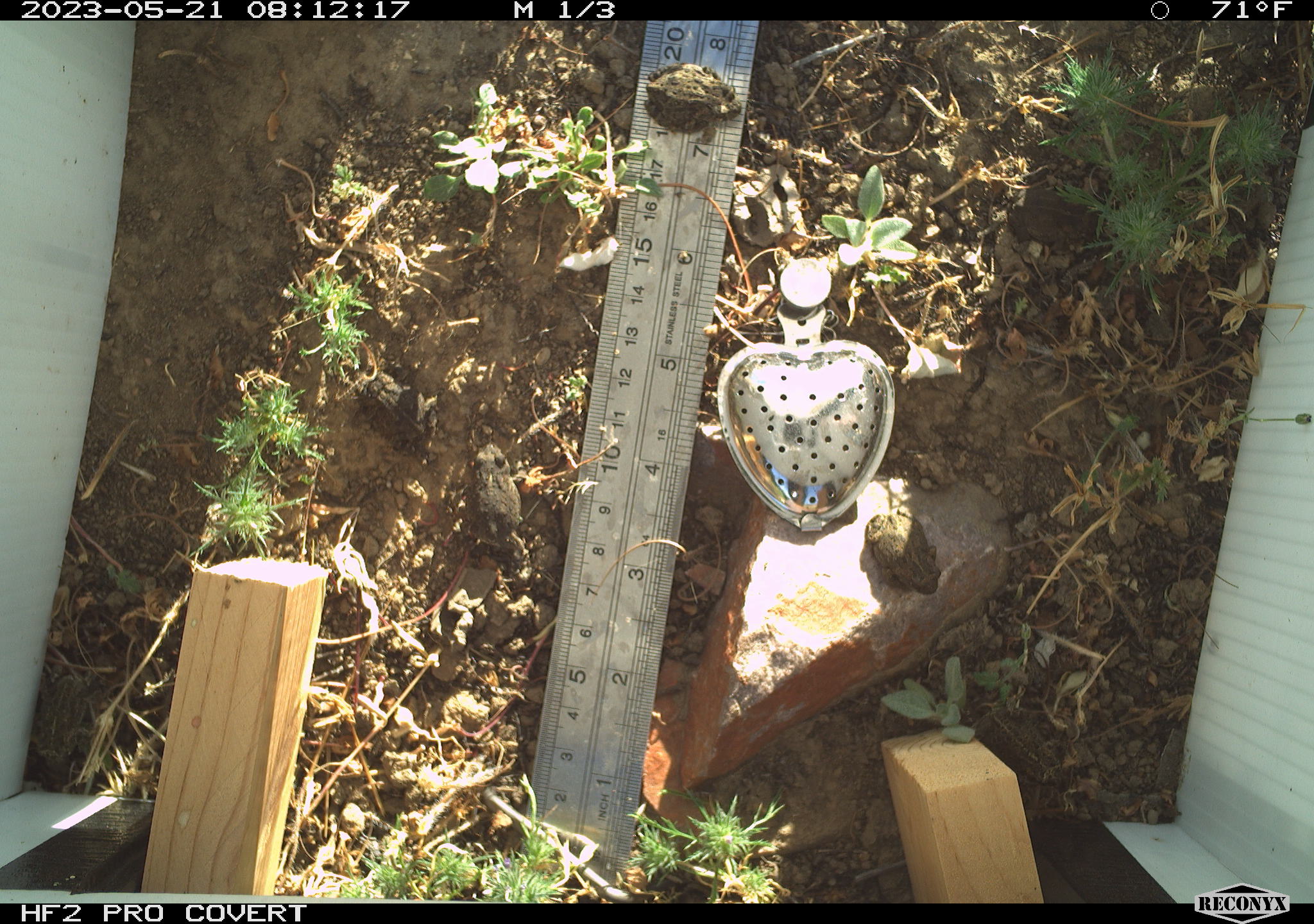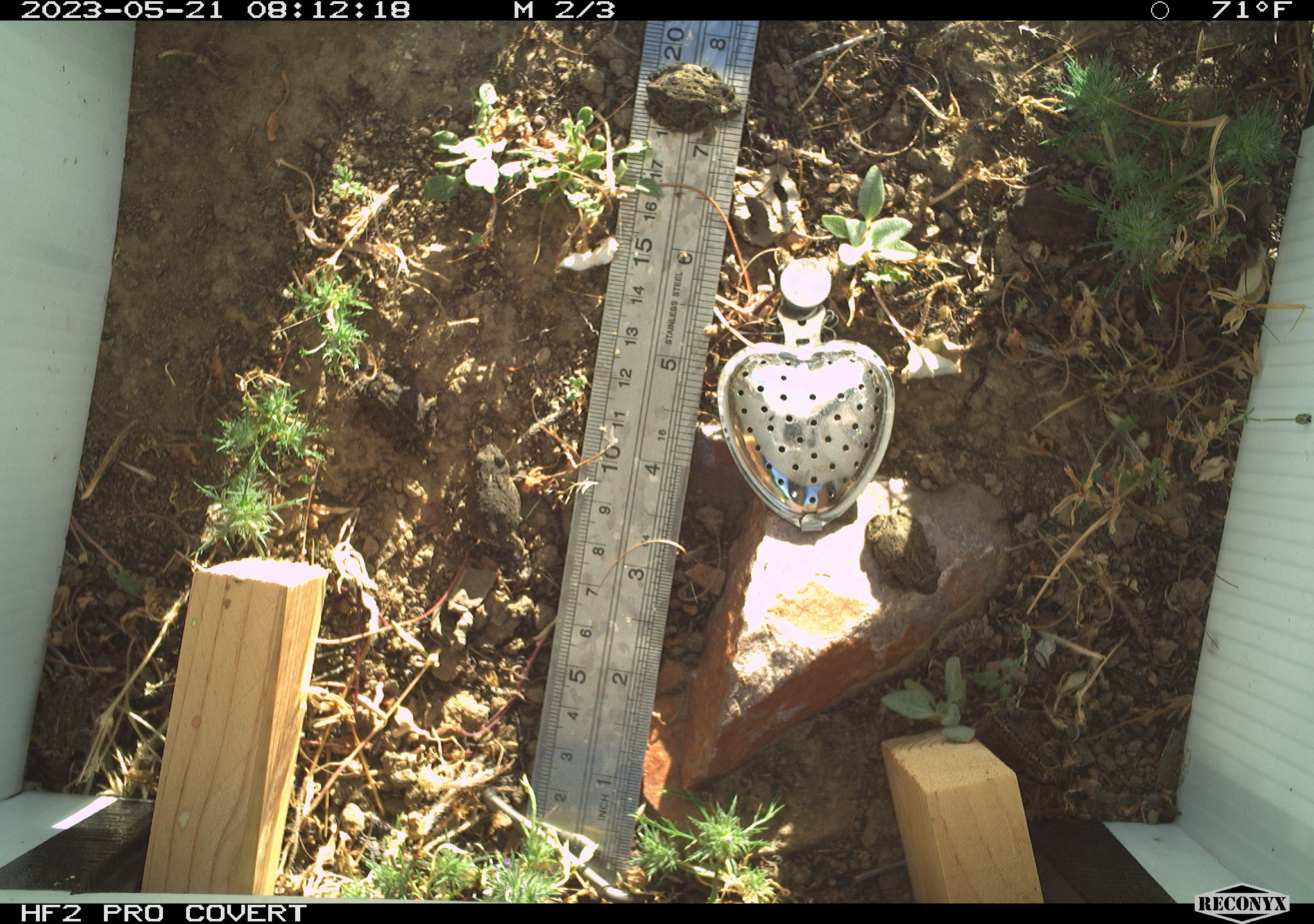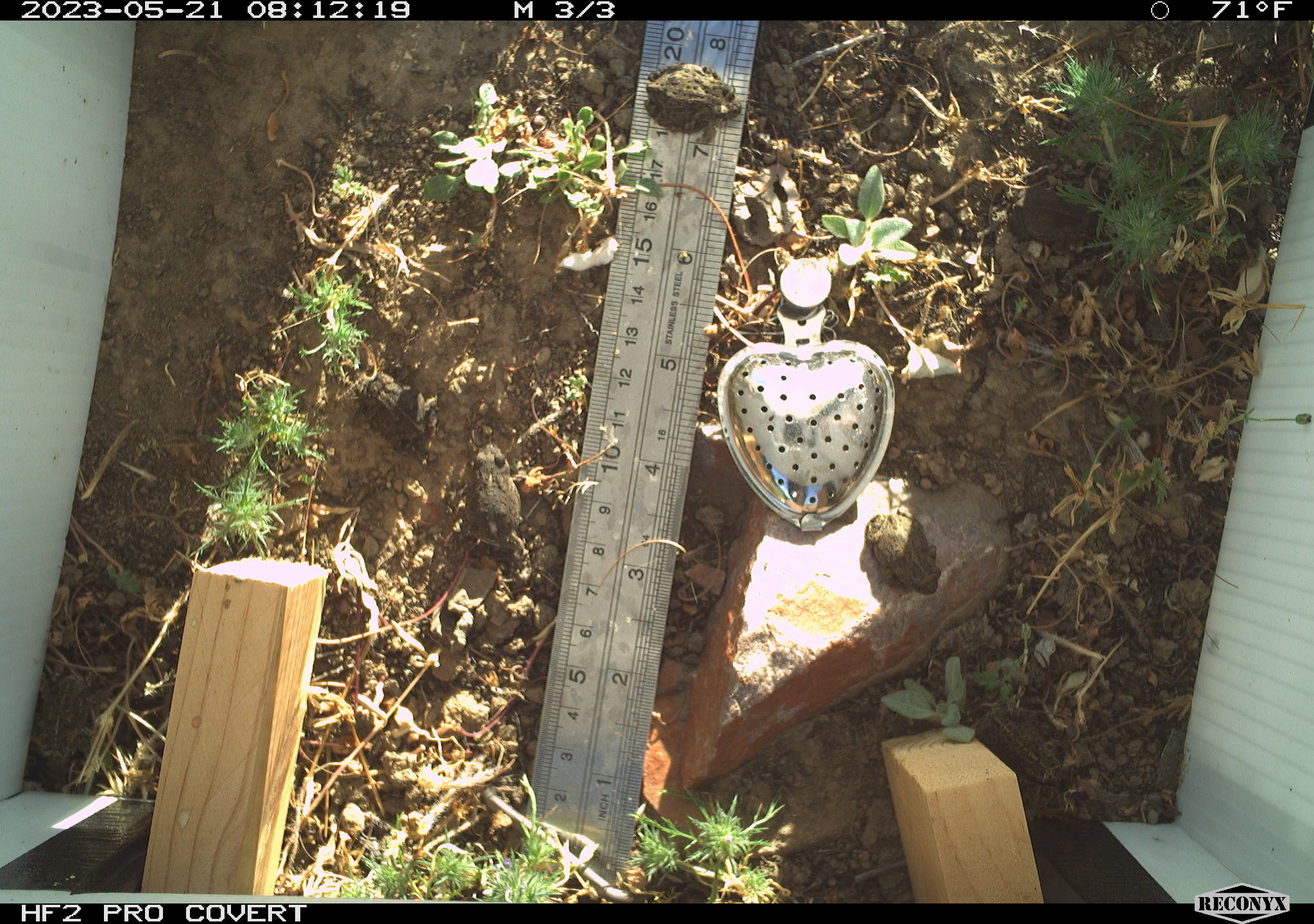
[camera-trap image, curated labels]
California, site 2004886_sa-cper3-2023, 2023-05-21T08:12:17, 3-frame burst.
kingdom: Animalia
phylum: Chordata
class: Amphibia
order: Anura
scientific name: Anura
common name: frogs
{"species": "frogs (Anura)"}